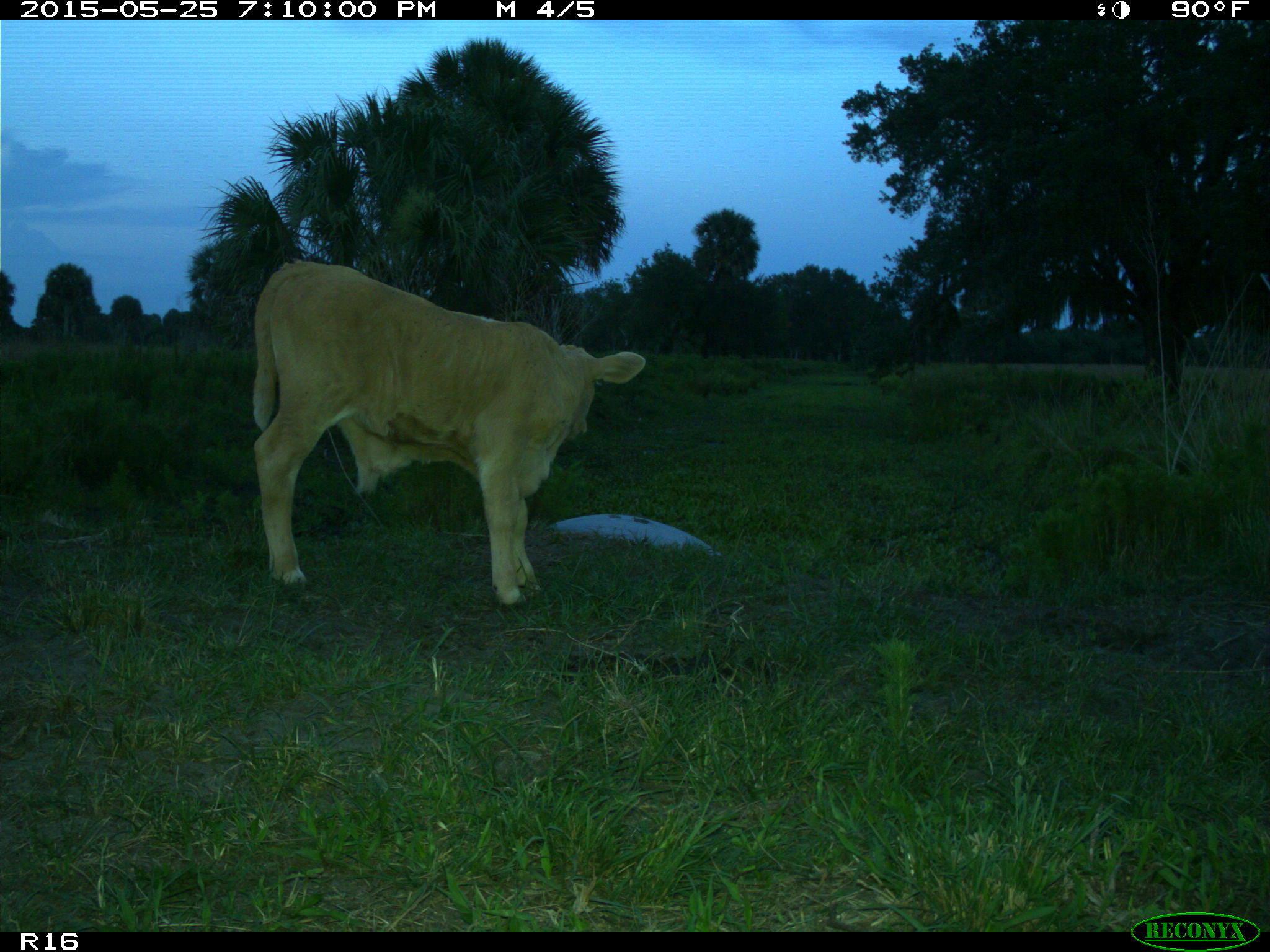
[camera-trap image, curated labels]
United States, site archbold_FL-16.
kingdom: Animalia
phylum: Chordata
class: Mammalia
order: Artiodactyla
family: Bovidae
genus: Bos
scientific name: Bos taurus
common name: domestic cow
Bos taurus (domestic cow).